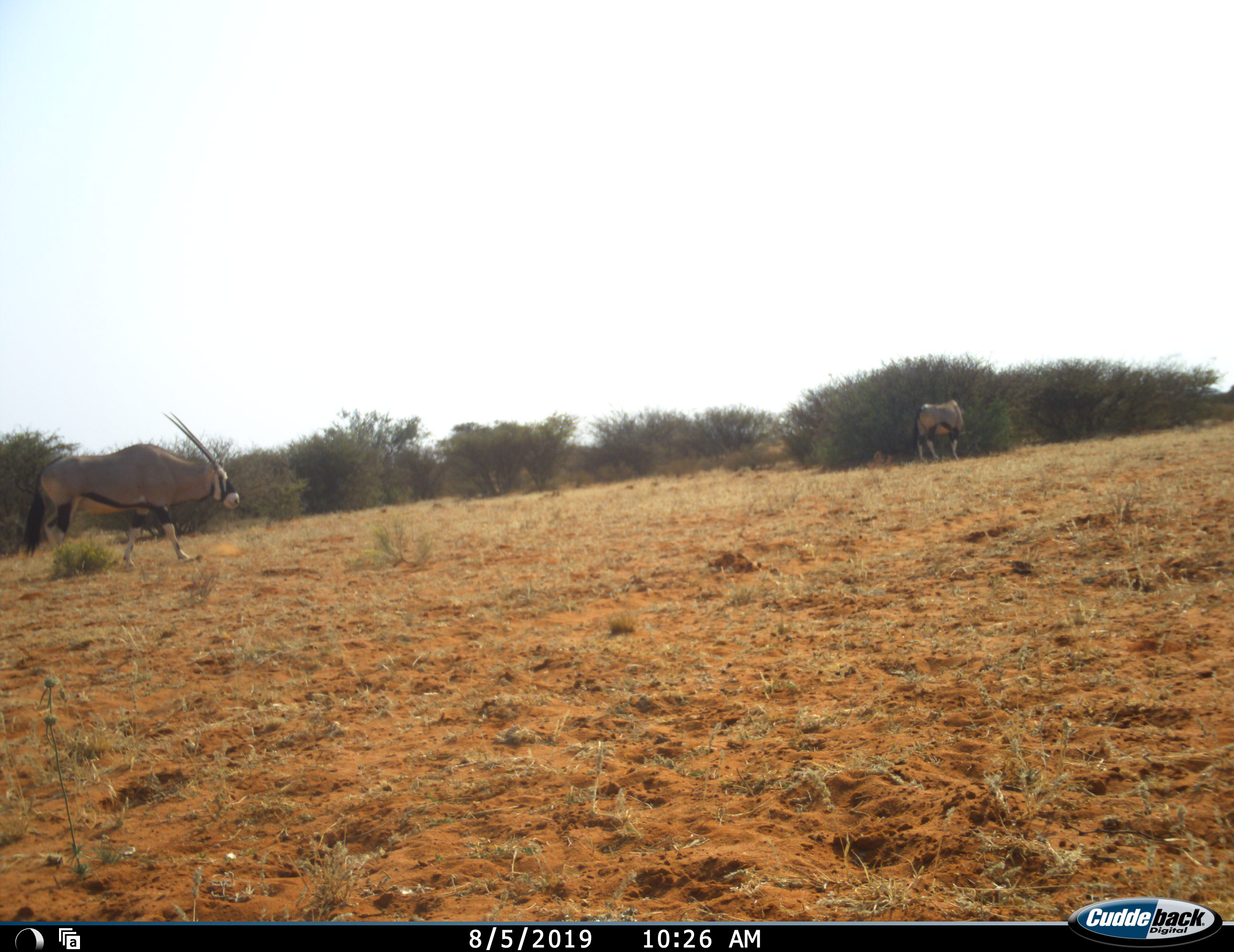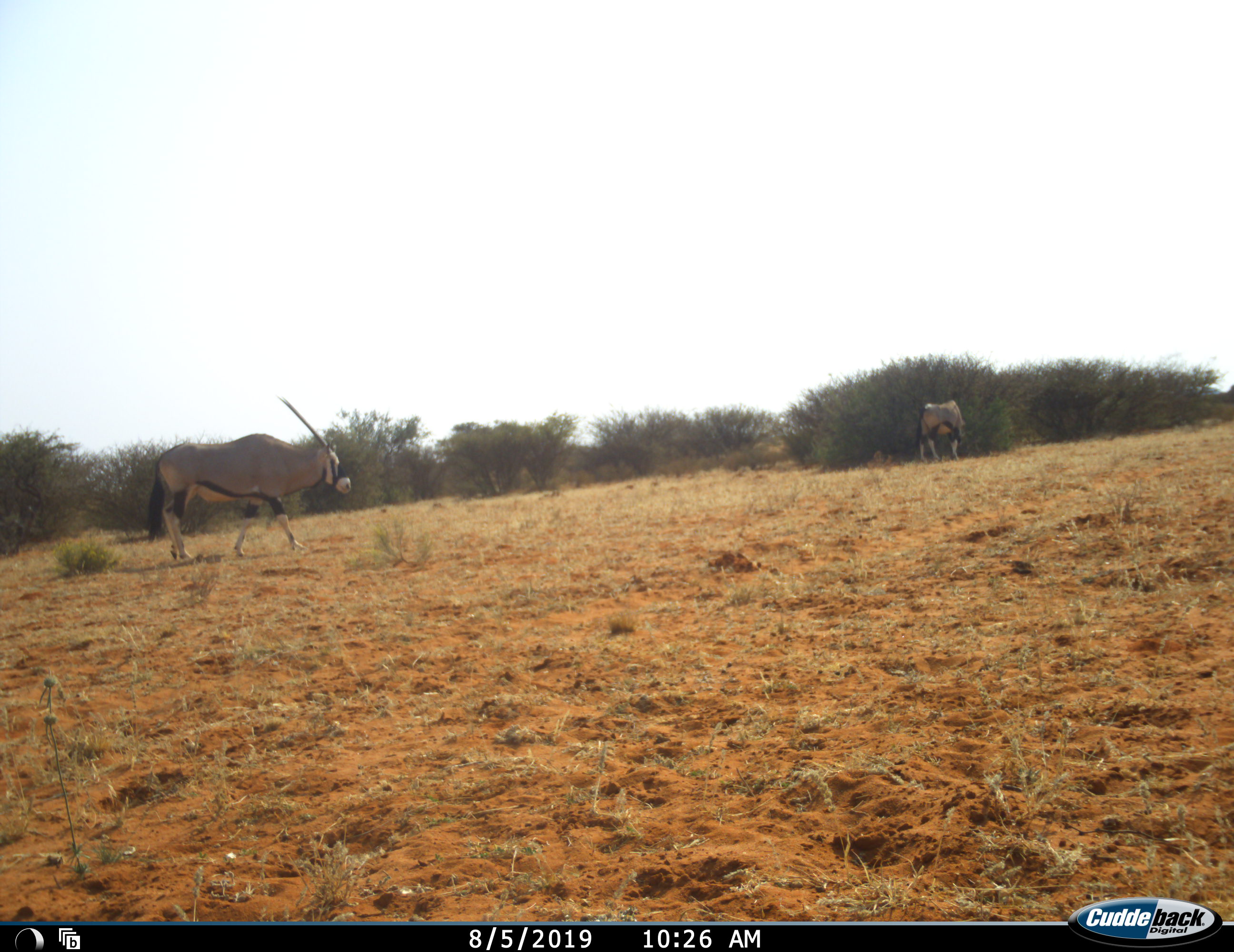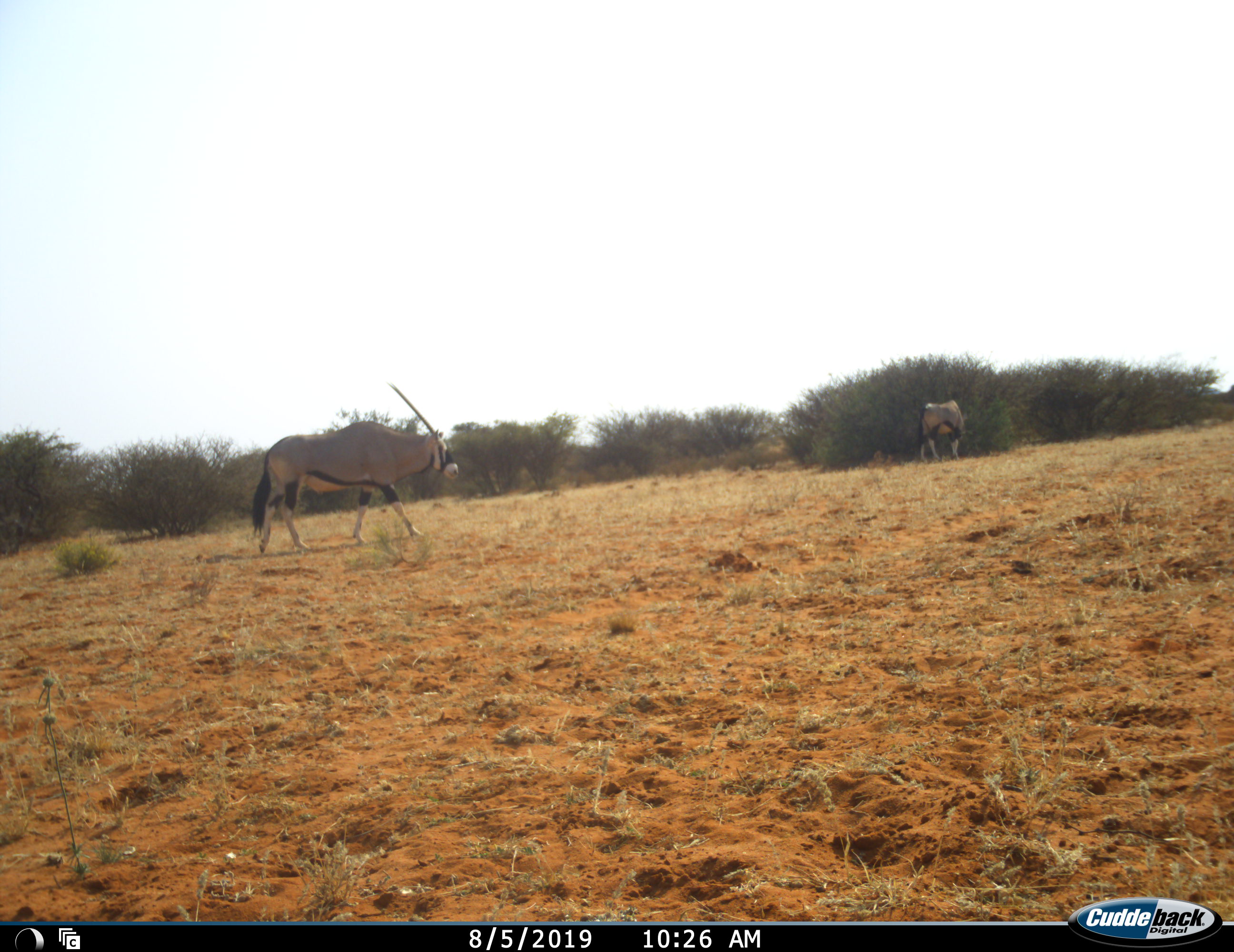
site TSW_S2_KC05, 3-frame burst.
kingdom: Animalia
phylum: Chordata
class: Mammalia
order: Artiodactyla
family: Bovidae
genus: Oryx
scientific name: Oryx gazella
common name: gemsbok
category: oryx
Oryx (gemsbok) (Oryx gazella), count 2. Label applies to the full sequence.